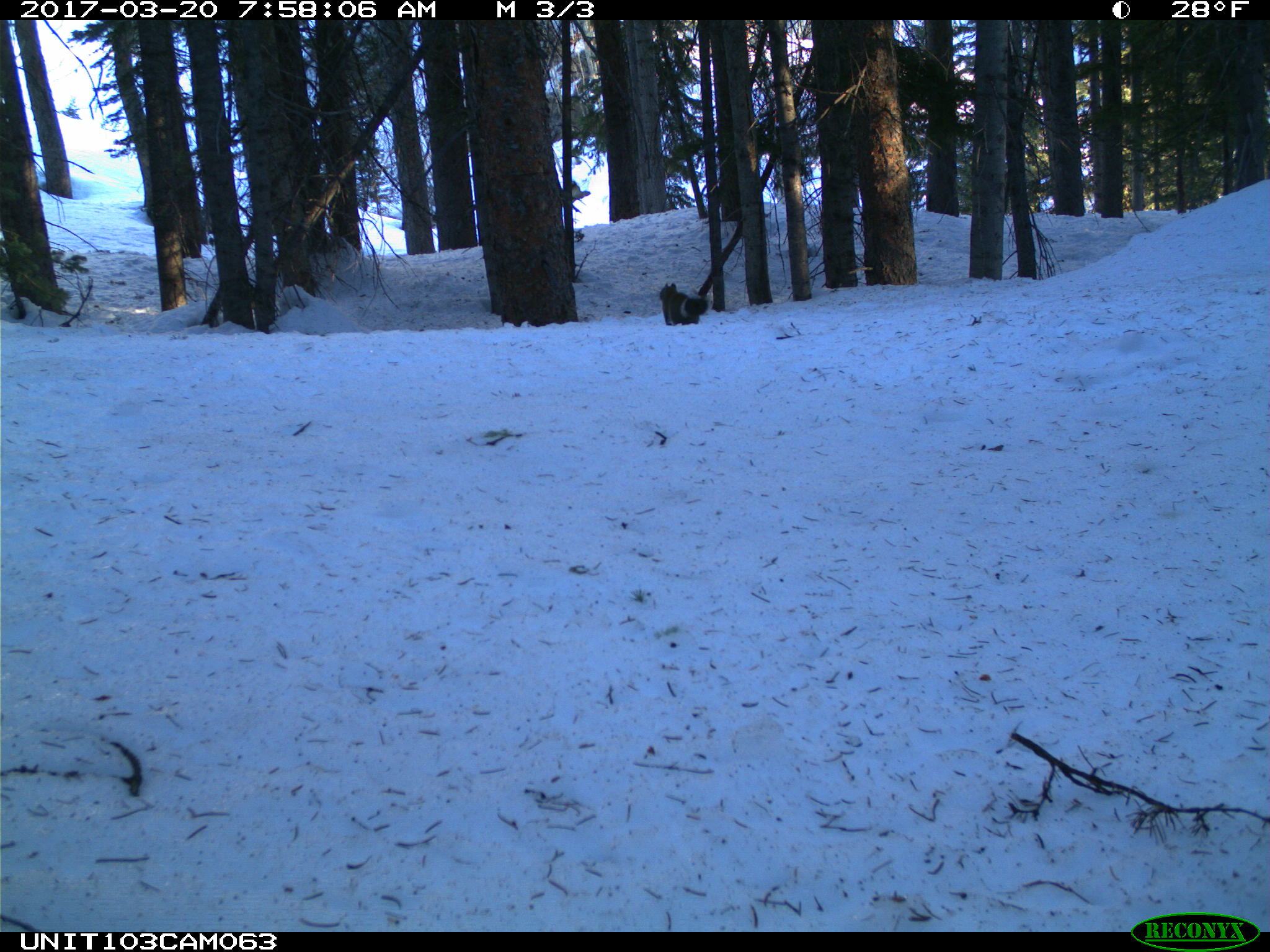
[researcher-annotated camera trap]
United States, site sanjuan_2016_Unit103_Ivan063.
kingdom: Animalia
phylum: Chordata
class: Mammalia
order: Rodentia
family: Sciuridae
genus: Tamiasciurus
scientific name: Tamiasciurus hudsonicus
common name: american red squirrel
Tamiasciurus hudsonicus (american red squirrel).